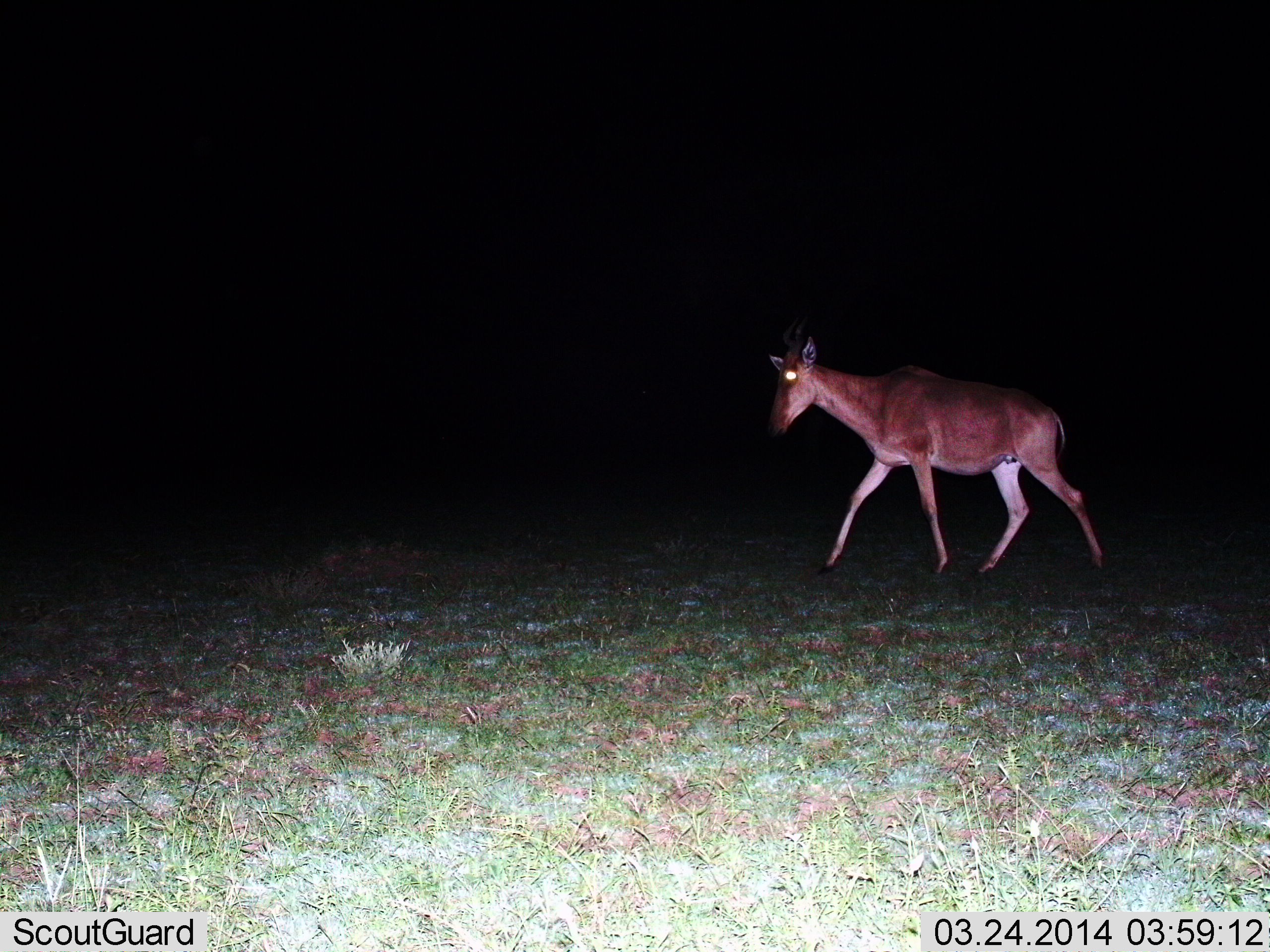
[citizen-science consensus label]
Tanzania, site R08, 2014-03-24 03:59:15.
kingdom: Animalia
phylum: Chordata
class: Mammalia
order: Artiodactyla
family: Bovidae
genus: Alcelaphus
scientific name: Alcelaphus buselaphus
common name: hartebeest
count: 1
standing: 0%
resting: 0%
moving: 100%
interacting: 0%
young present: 0%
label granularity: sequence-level